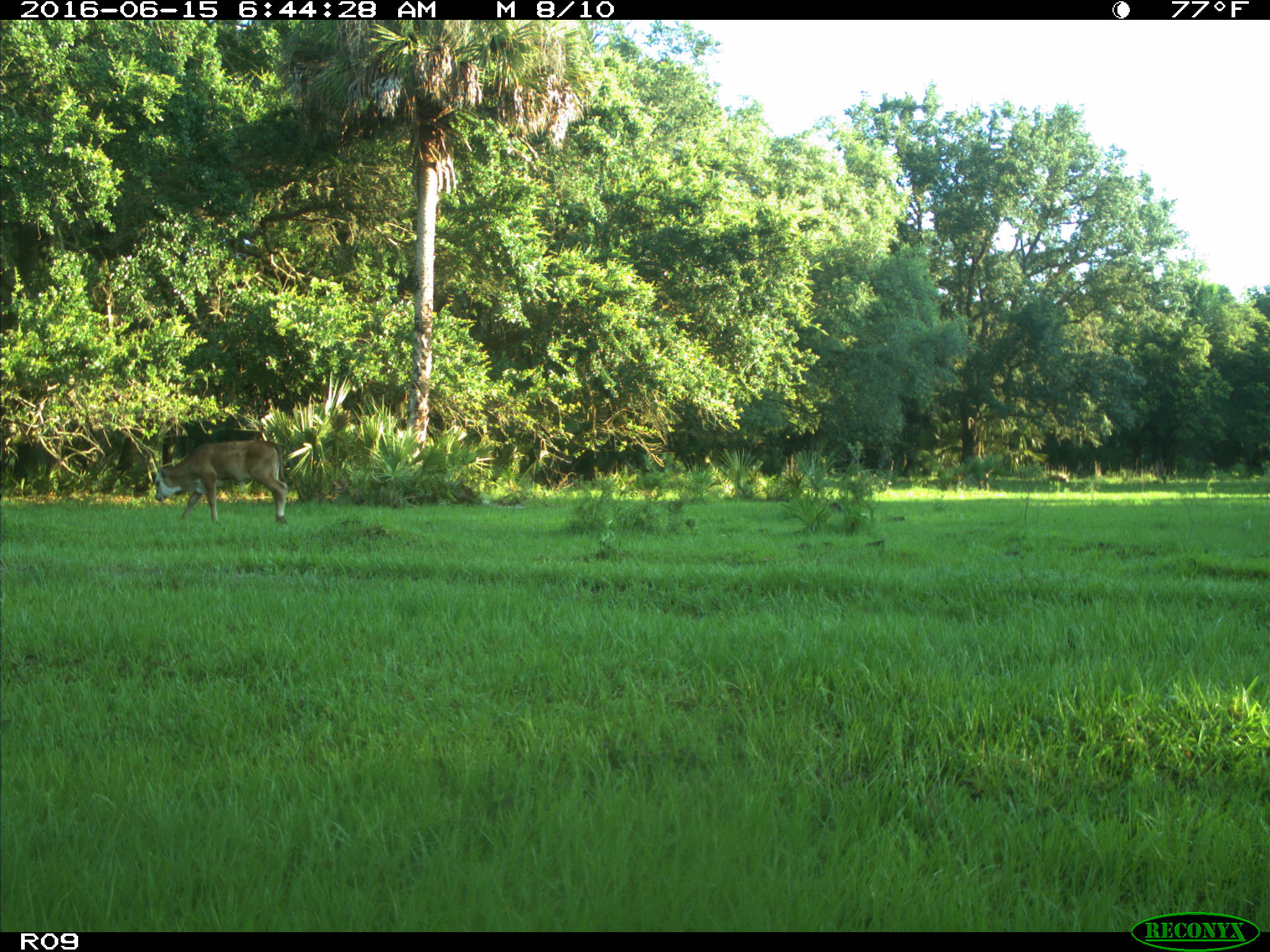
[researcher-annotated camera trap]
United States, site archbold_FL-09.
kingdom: Animalia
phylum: Chordata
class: Mammalia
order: Artiodactyla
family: Bovidae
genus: Bos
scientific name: Bos taurus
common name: domestic cow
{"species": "Bos taurus (domestic cow)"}